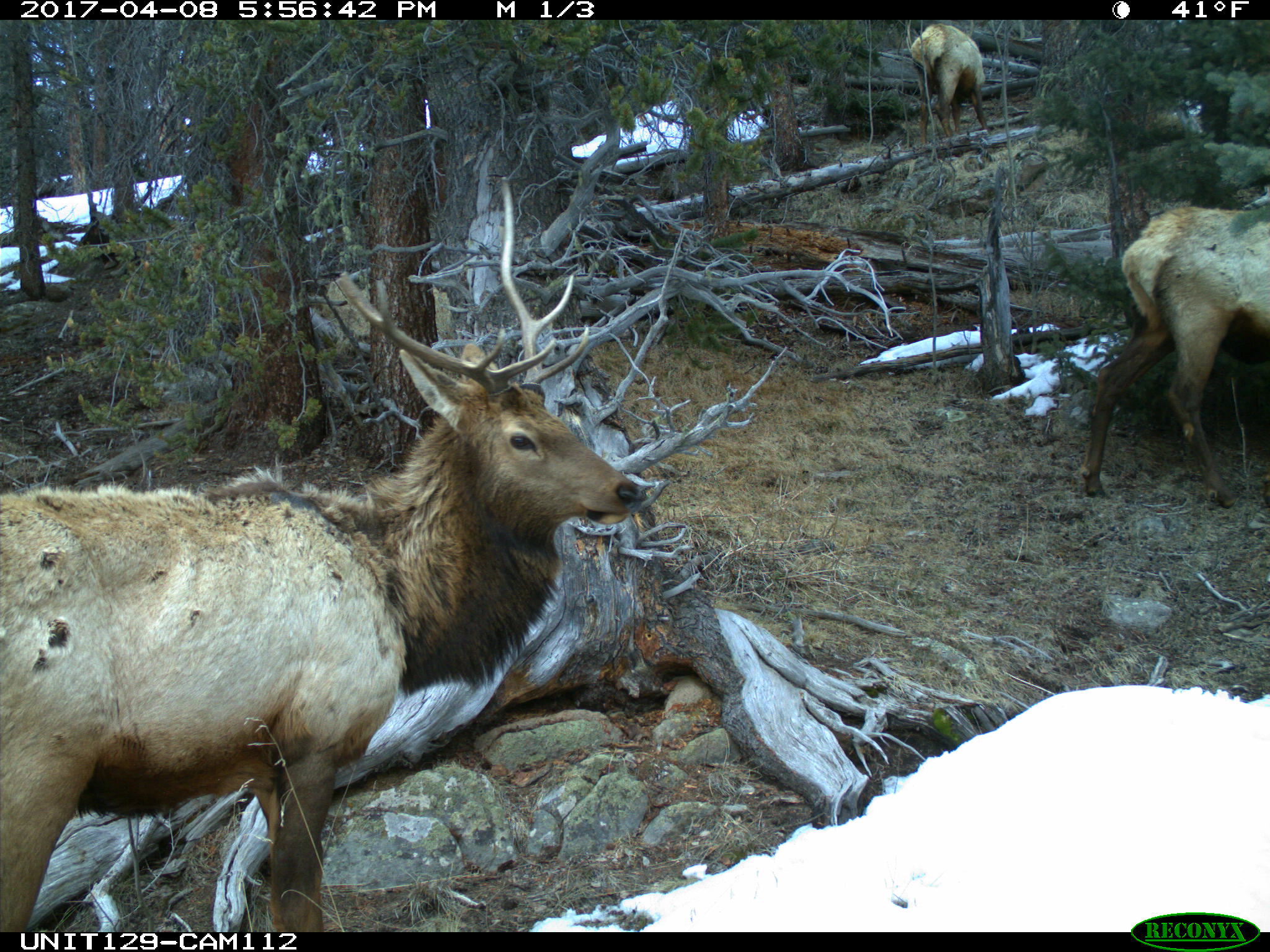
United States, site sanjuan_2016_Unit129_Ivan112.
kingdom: Animalia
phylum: Chordata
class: Mammalia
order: Artiodactyla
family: Cervidae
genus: Cervus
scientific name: Cervus elaphus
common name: red deer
Cervus elaphus (red deer).